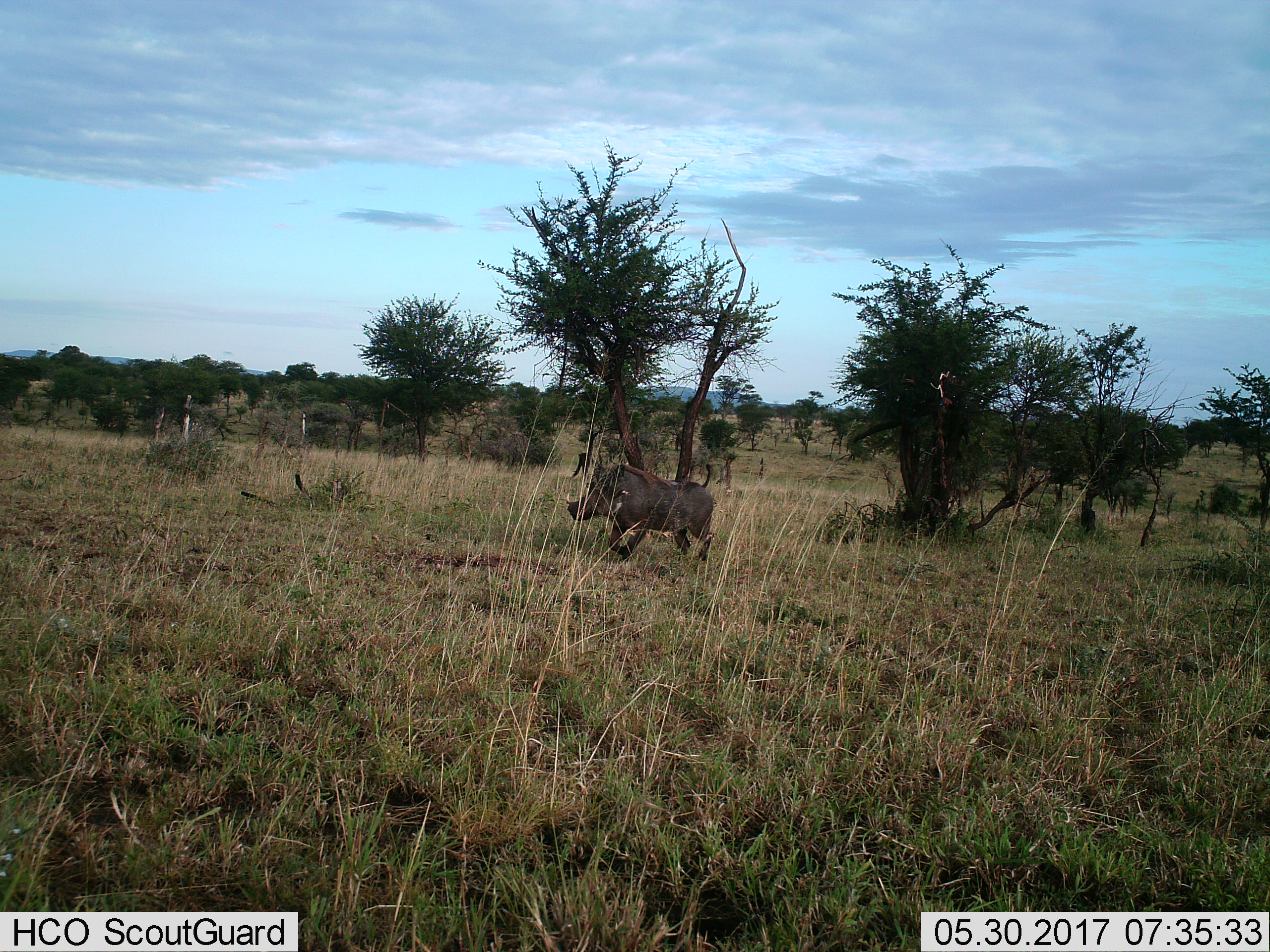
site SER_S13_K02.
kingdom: Animalia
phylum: Chordata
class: Mammalia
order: Artiodactyla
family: Suidae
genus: Phacochoerus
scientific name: Phacochoerus africanus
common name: warthog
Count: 1.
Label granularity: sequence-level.